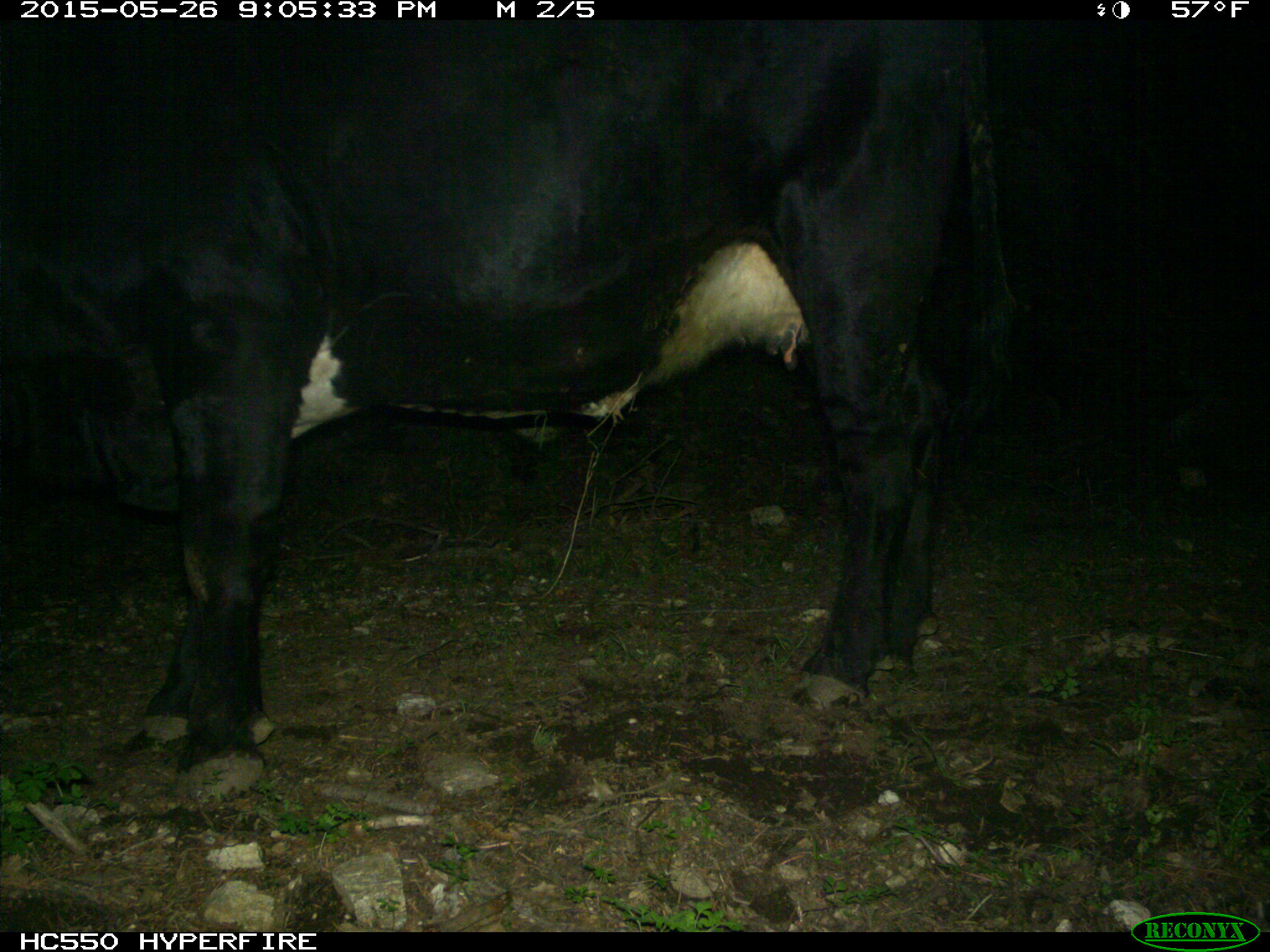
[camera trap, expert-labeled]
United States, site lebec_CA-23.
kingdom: Animalia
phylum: Chordata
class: Mammalia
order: Artiodactyla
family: Bovidae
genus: Bos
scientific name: Bos taurus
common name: domestic cow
Bos taurus (domestic cow).